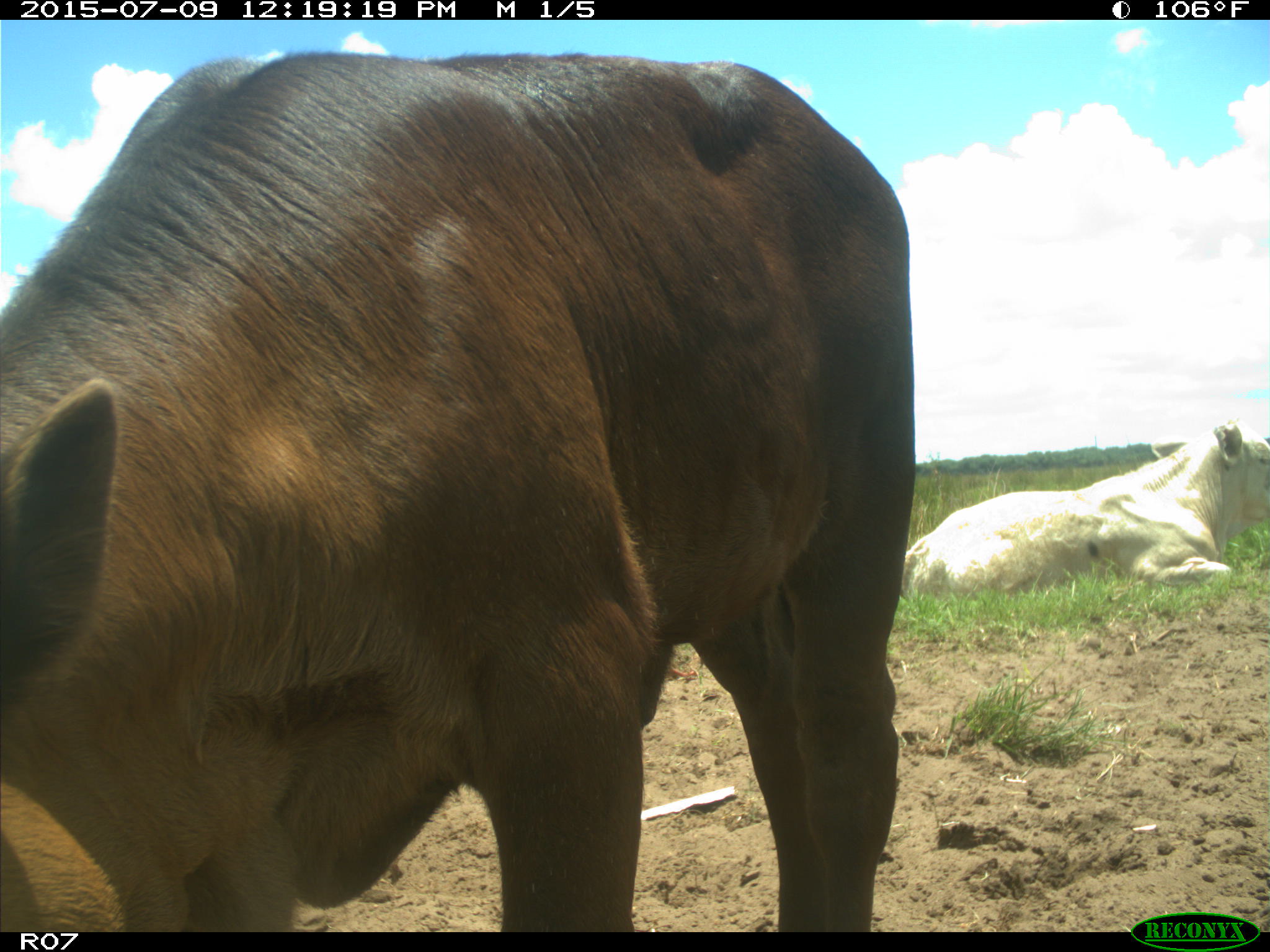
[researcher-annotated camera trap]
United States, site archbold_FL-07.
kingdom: Animalia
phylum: Chordata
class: Mammalia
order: Artiodactyla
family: Bovidae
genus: Bos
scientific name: Bos taurus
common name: domestic cow